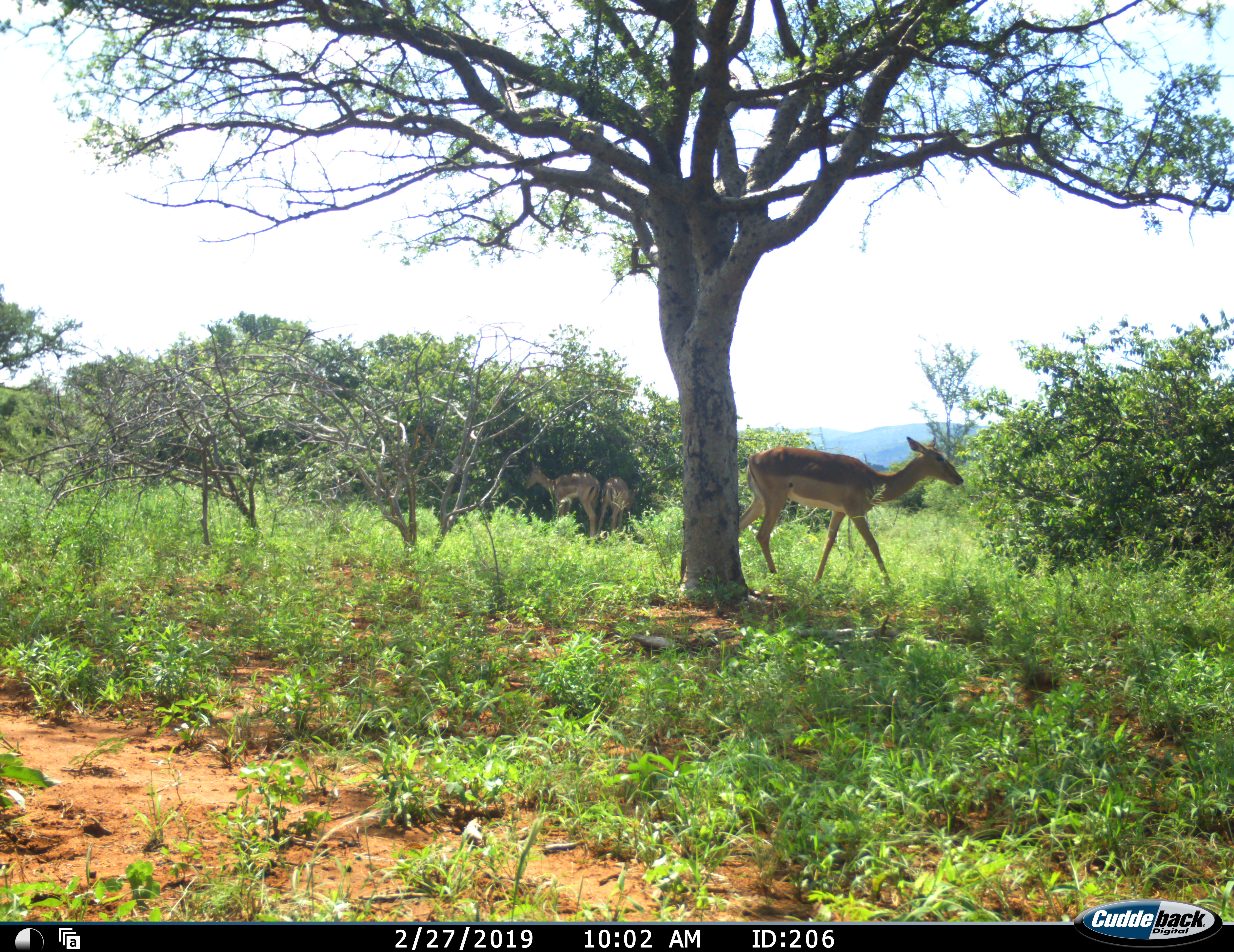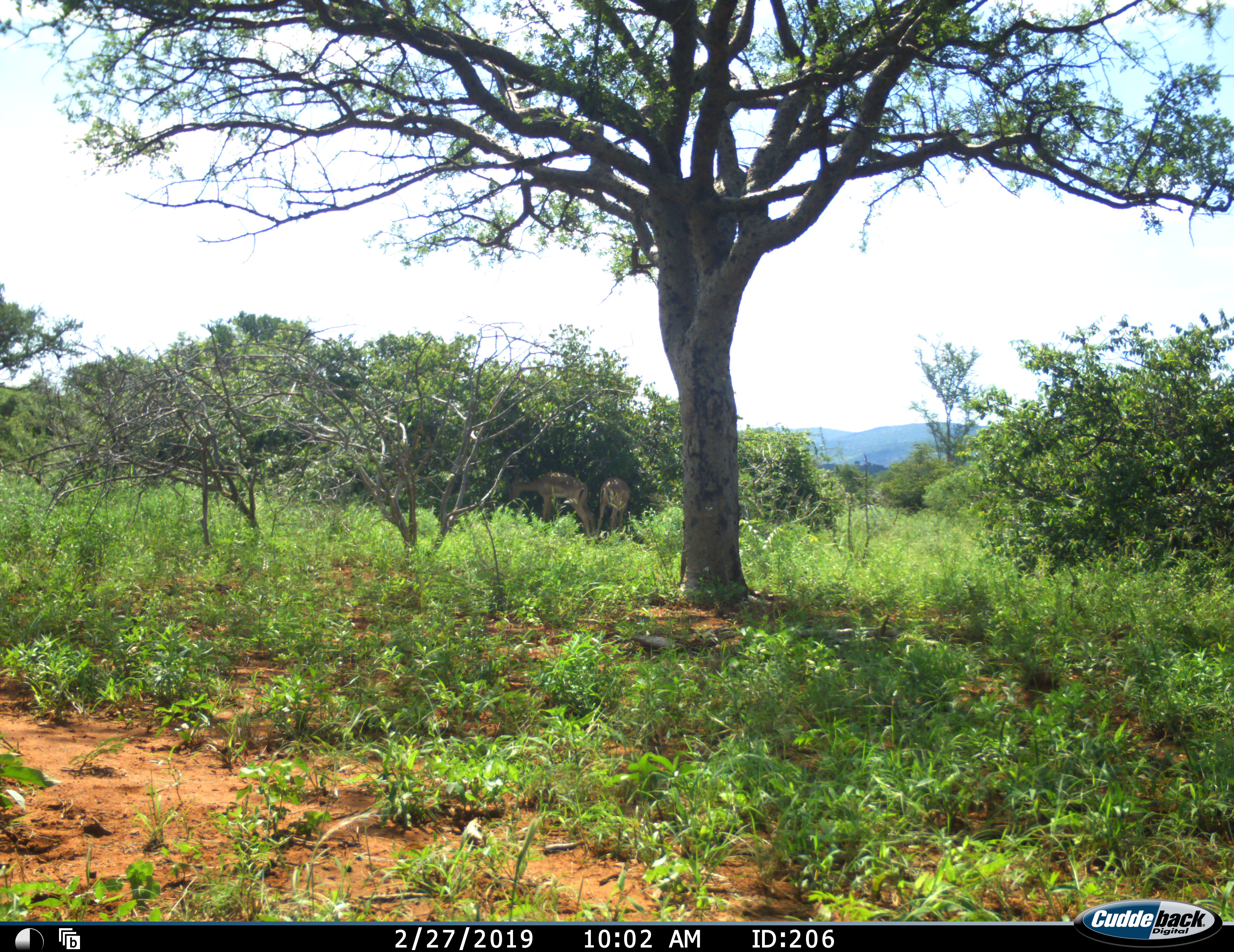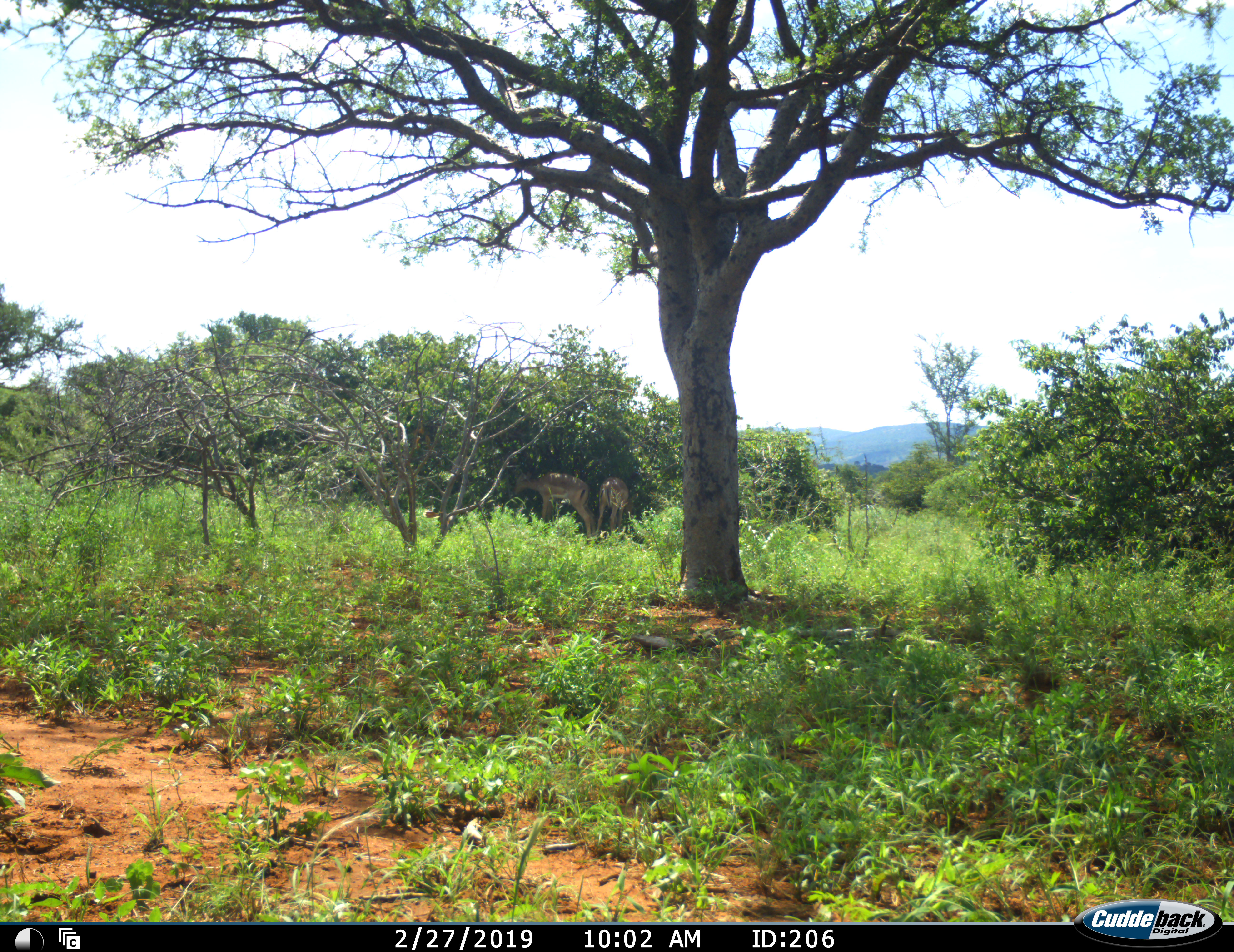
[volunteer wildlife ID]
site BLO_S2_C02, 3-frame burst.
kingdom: Animalia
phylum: Chordata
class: Mammalia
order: Artiodactyla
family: Bovidae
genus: Aepyceros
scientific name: Aepyceros melampus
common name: impala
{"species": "impala (Aepyceros melampus)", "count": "3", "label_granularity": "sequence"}